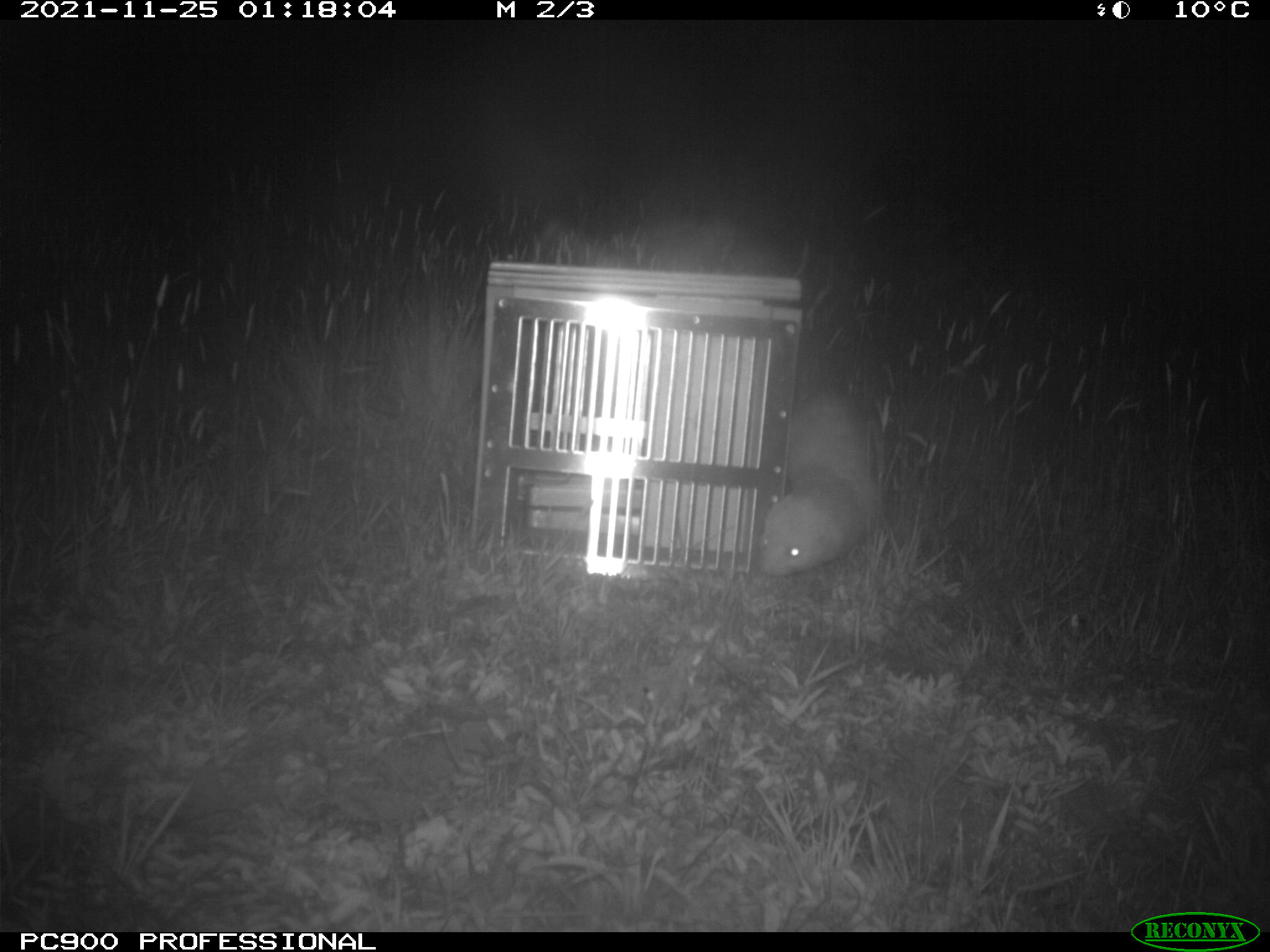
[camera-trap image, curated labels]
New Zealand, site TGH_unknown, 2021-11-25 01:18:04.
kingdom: Animalia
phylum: Chordata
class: Mammalia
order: Carnivora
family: Mustelidae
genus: Mustela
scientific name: Mustela furo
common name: ferret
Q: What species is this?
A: Ferret (Mustela furo).